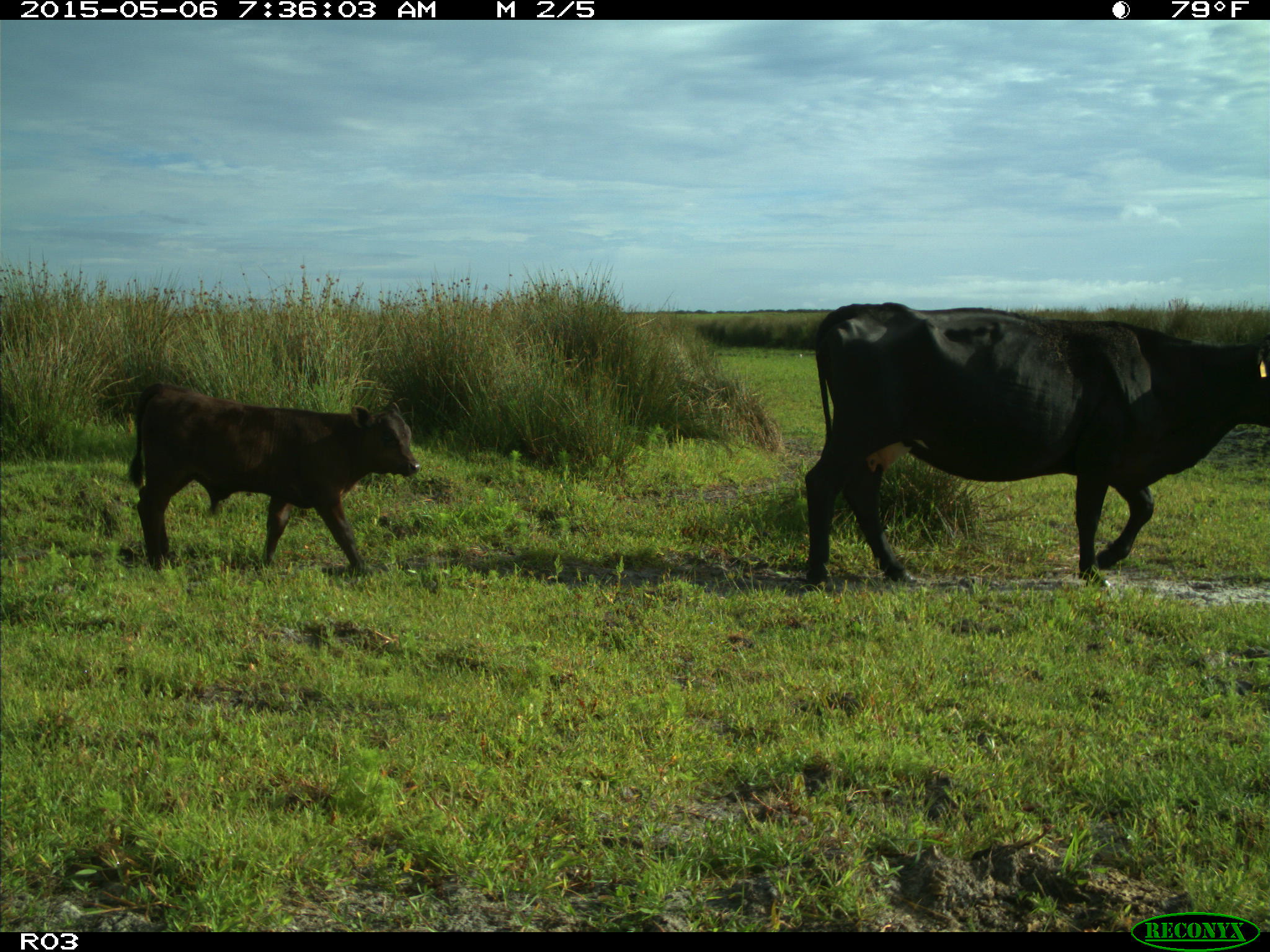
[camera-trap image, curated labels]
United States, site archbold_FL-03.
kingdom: Animalia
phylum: Chordata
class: Mammalia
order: Artiodactyla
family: Bovidae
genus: Bos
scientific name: Bos taurus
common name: domestic cow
Bos taurus (domestic cow).